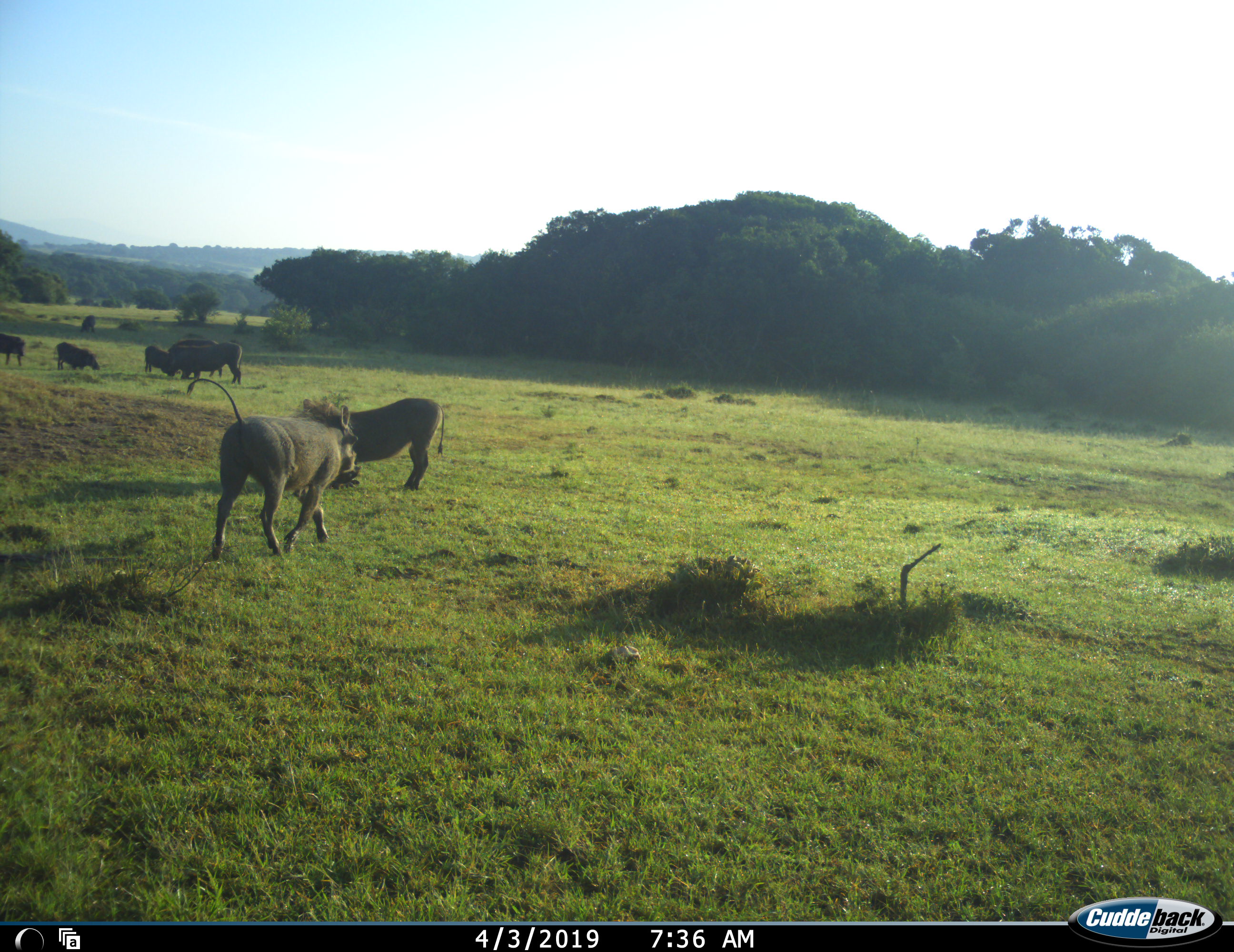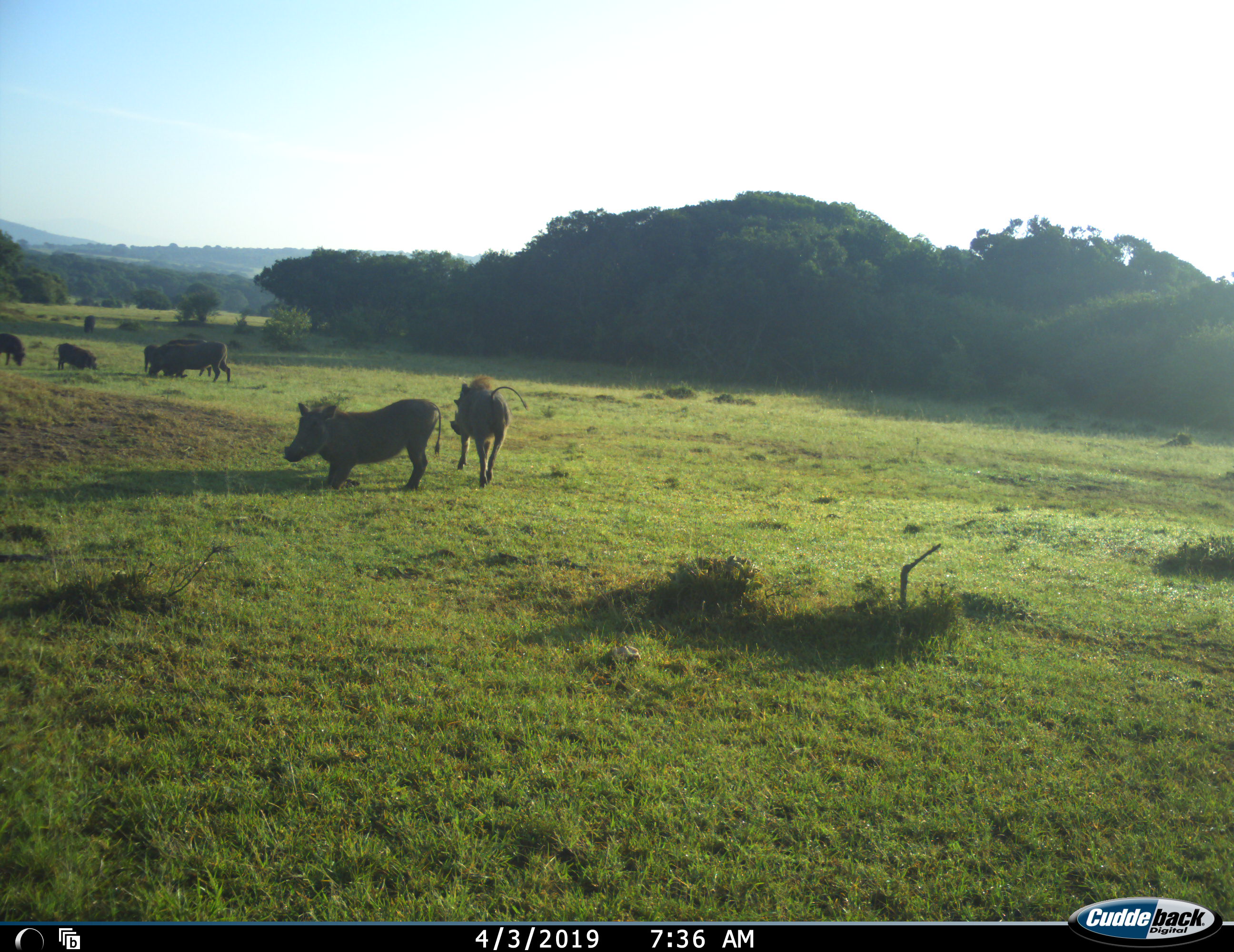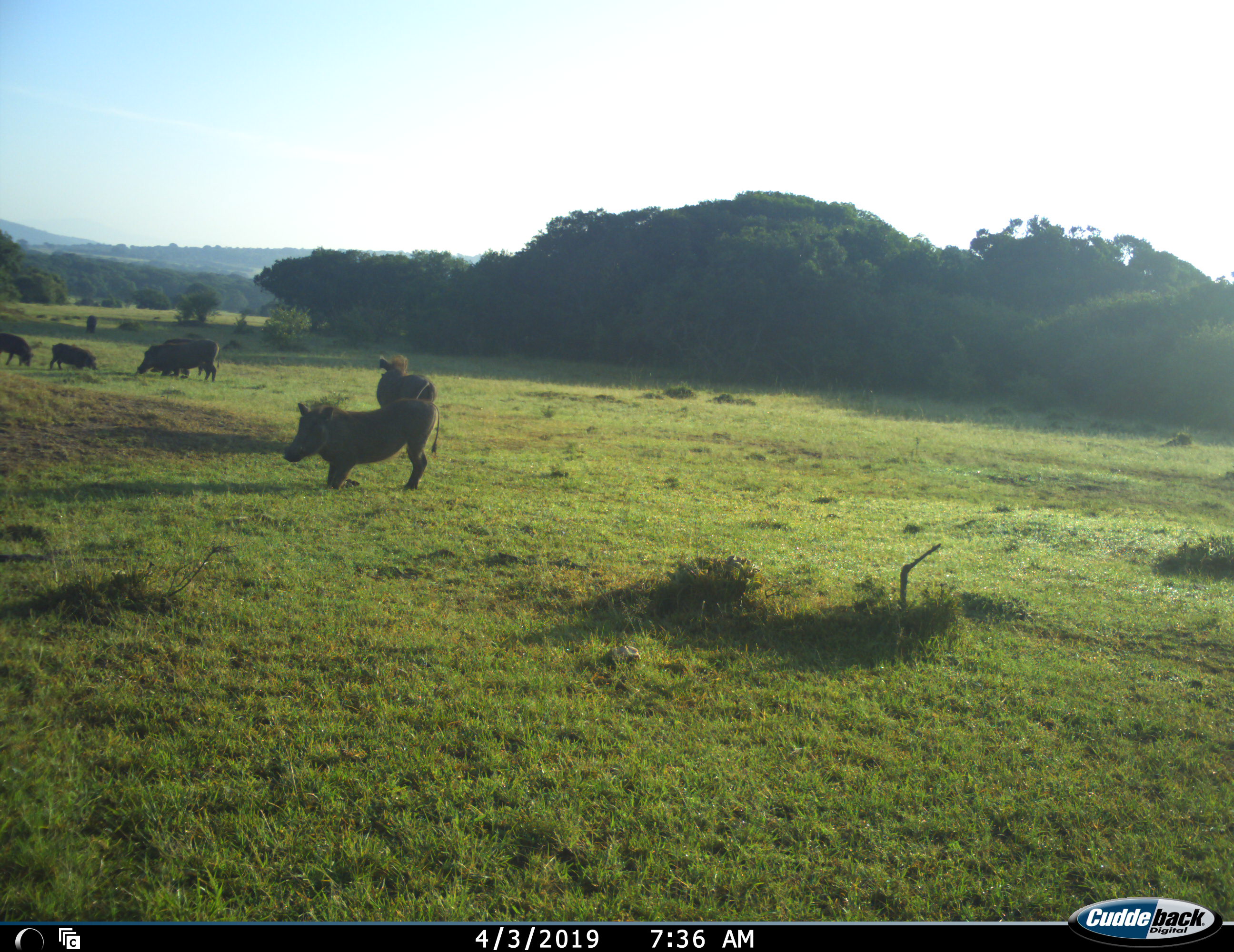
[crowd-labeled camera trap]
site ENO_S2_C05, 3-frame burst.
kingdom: Animalia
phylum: Chordata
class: Mammalia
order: Artiodactyla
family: Suidae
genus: Phacochoerus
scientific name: Phacochoerus africanus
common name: warthog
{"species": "warthog (Phacochoerus africanus)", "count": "8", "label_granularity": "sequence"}